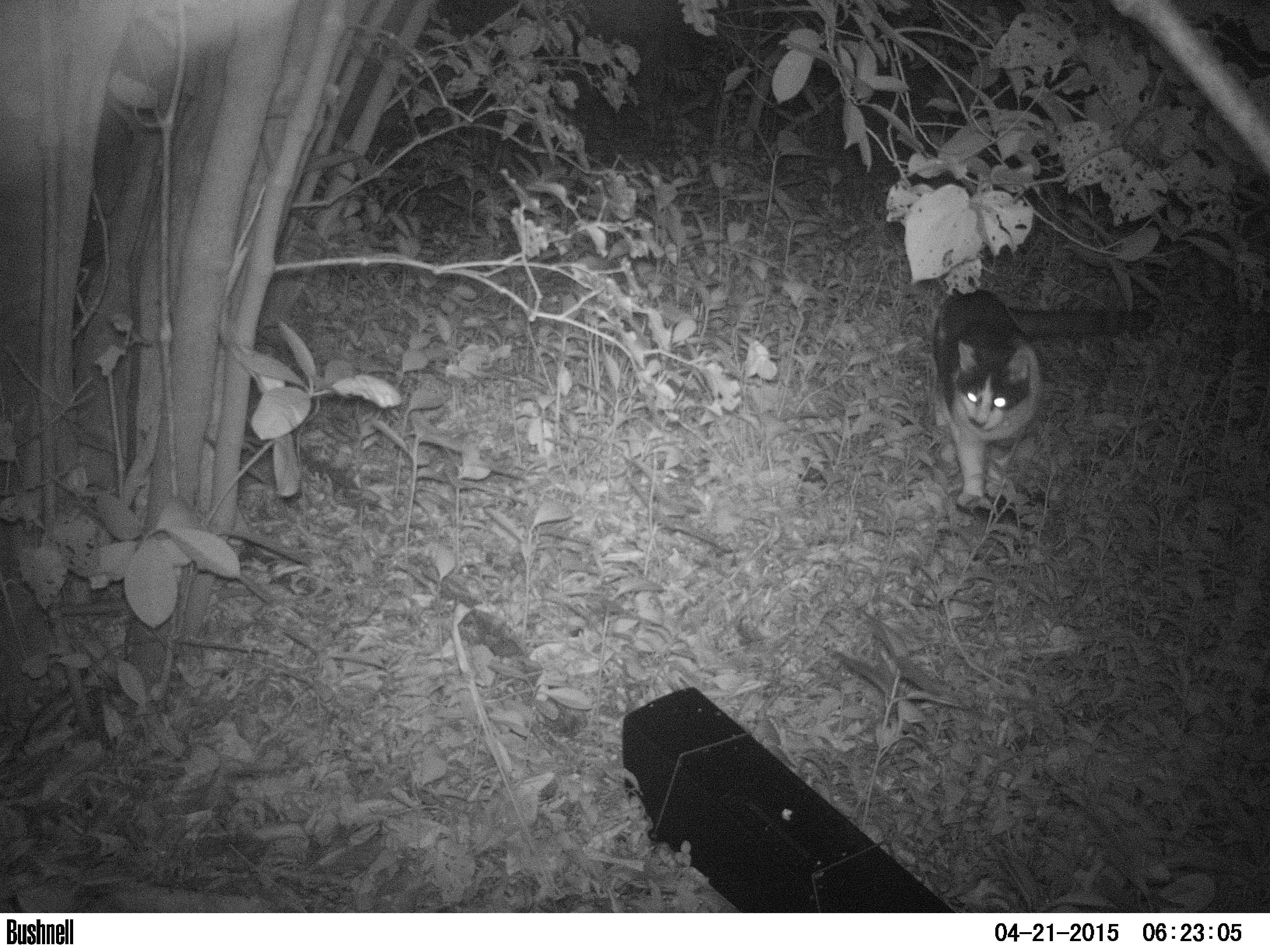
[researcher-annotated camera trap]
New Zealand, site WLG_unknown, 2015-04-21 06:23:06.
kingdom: Animalia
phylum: Chordata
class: Mammalia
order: Carnivora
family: Felidae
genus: Felis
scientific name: Felis catus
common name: domestic cat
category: cat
Cat (domestic cat) (Felis catus).